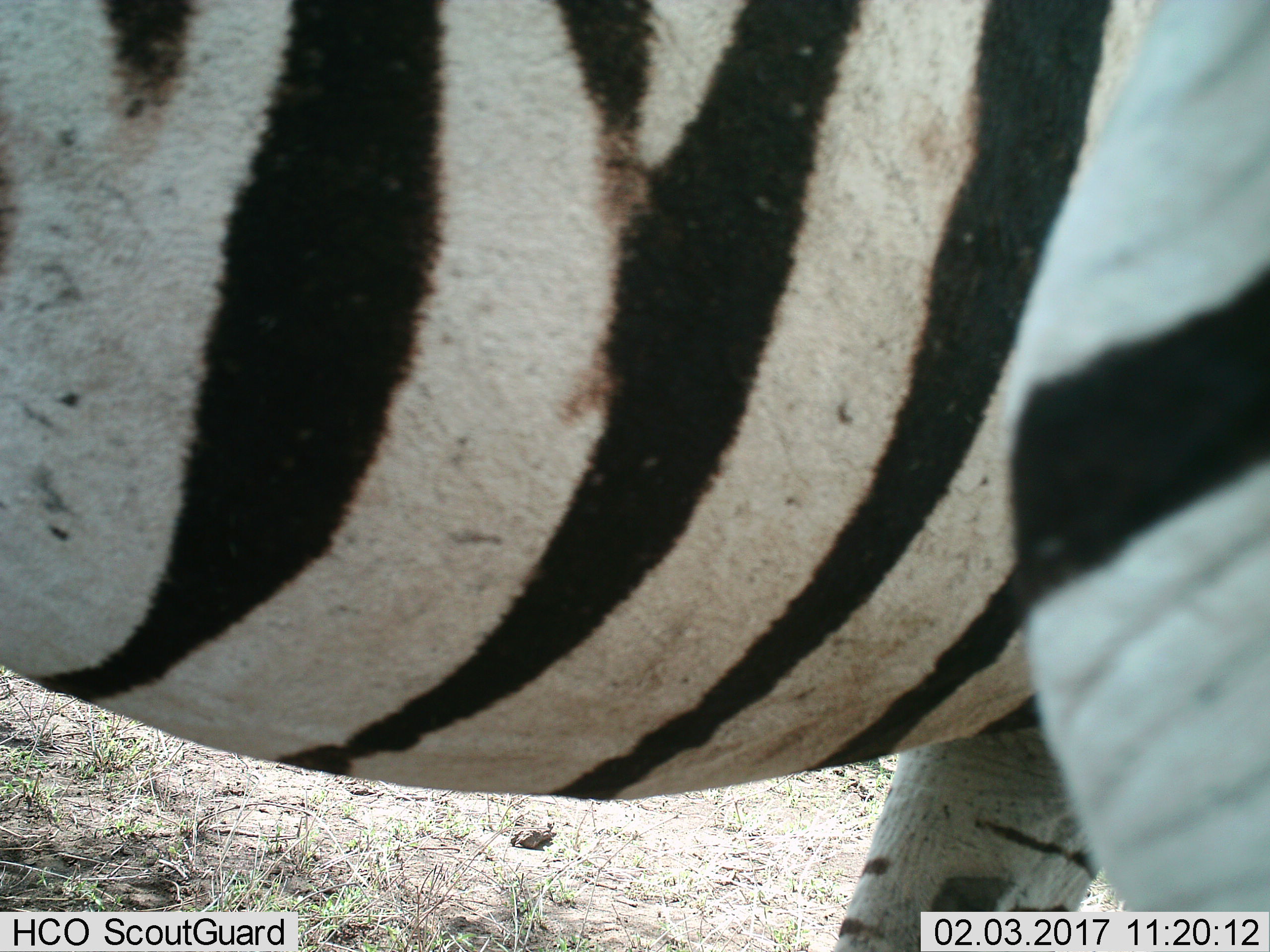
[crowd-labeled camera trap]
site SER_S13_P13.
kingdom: Animalia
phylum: Chordata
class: Mammalia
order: Perissodactyla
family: Equidae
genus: Equus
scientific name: Equus quagga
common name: plains zebra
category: zebraplains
Zebraplains (plains zebra) (Equus quagga), count 1. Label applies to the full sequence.